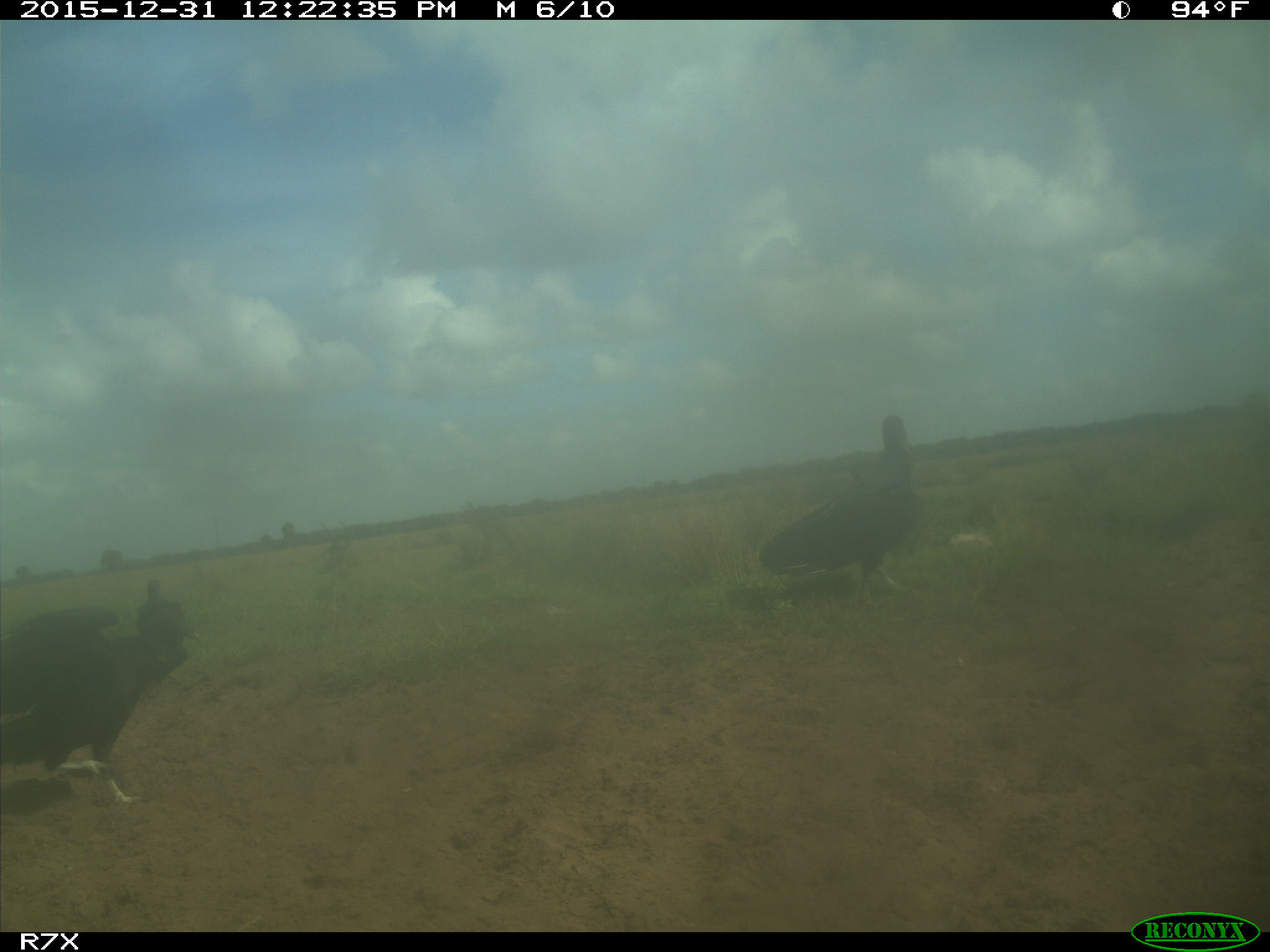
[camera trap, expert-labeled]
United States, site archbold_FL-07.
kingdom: Animalia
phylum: Chordata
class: Aves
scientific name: Aves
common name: birds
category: unidentified bird